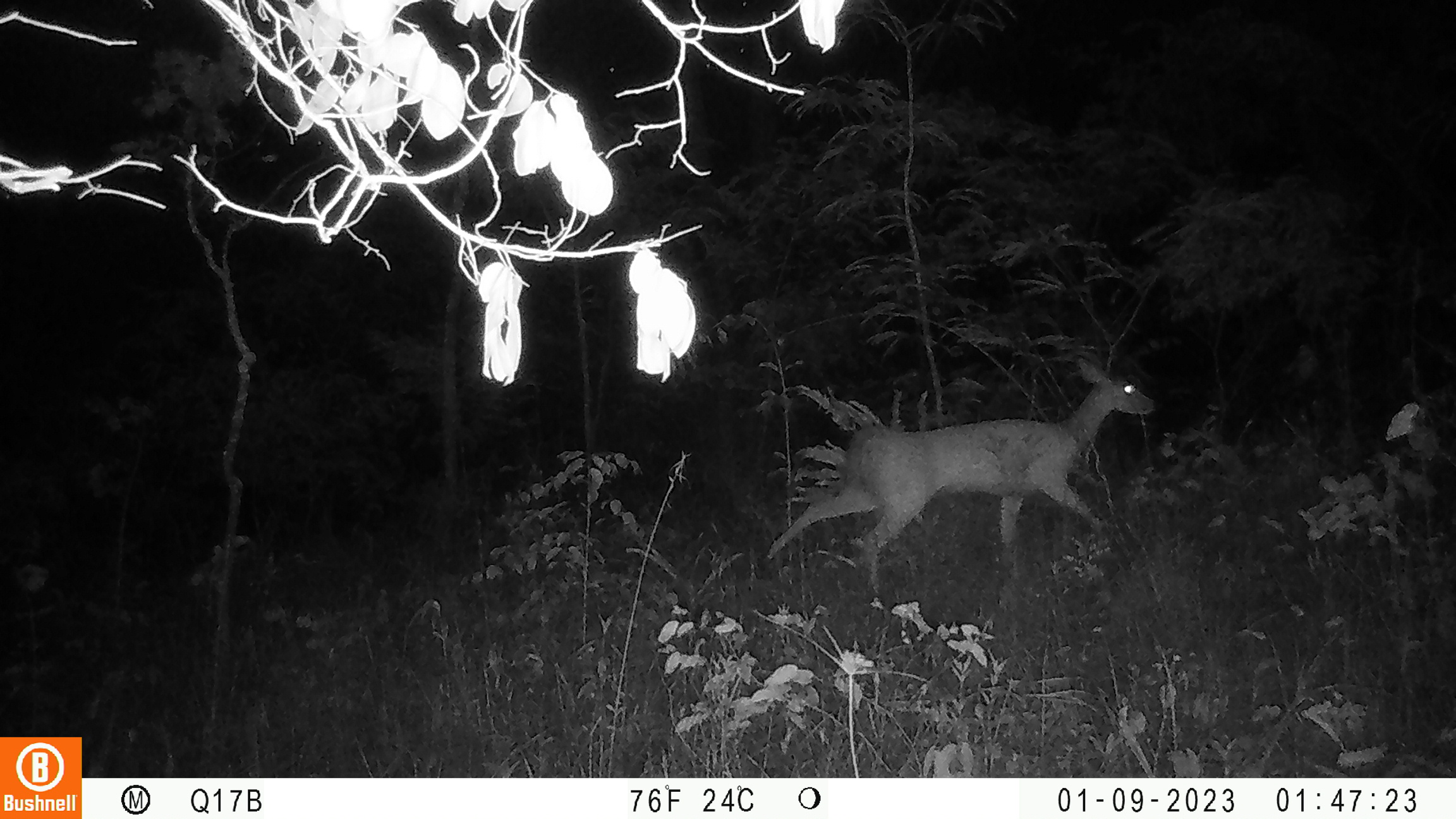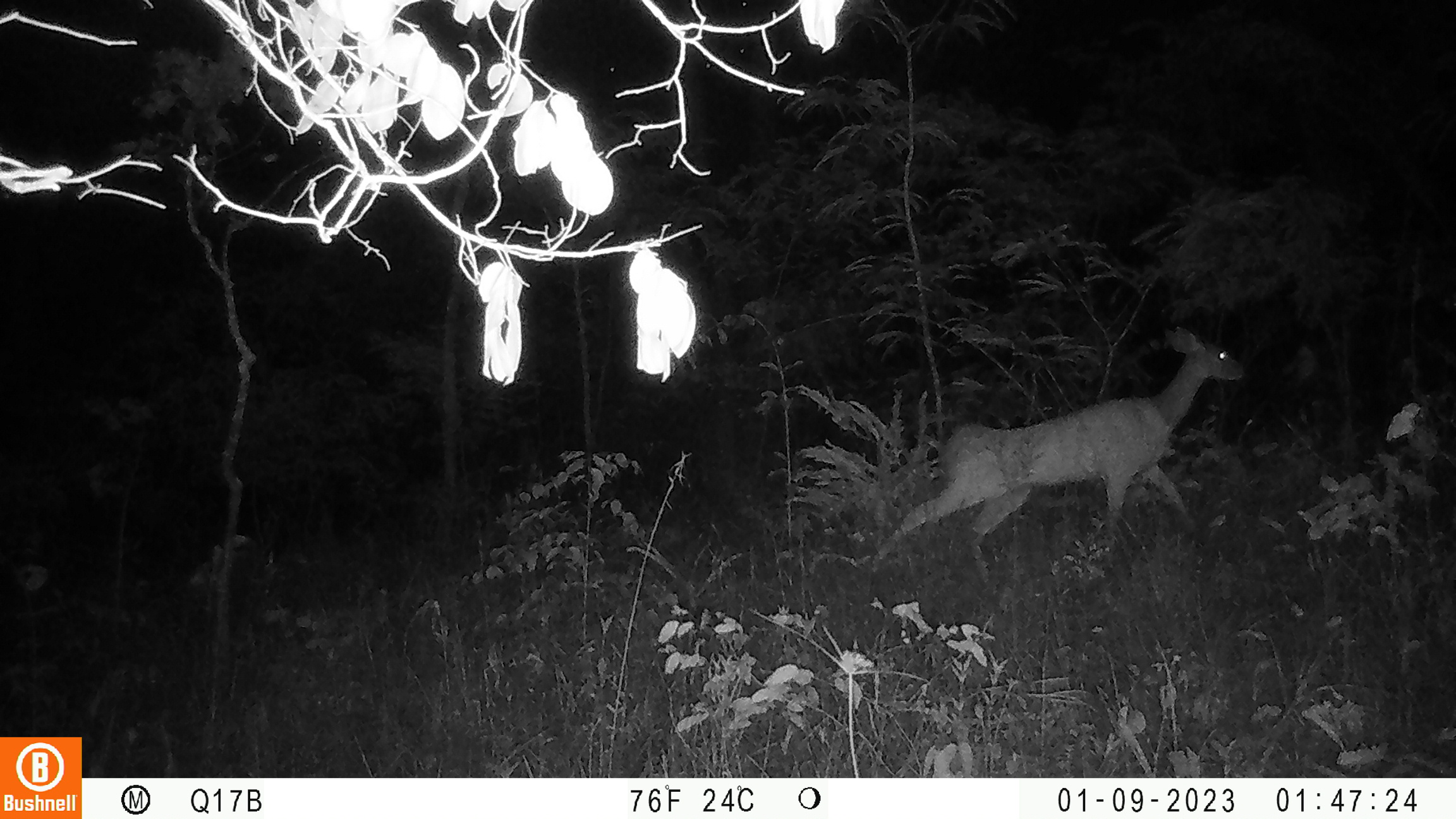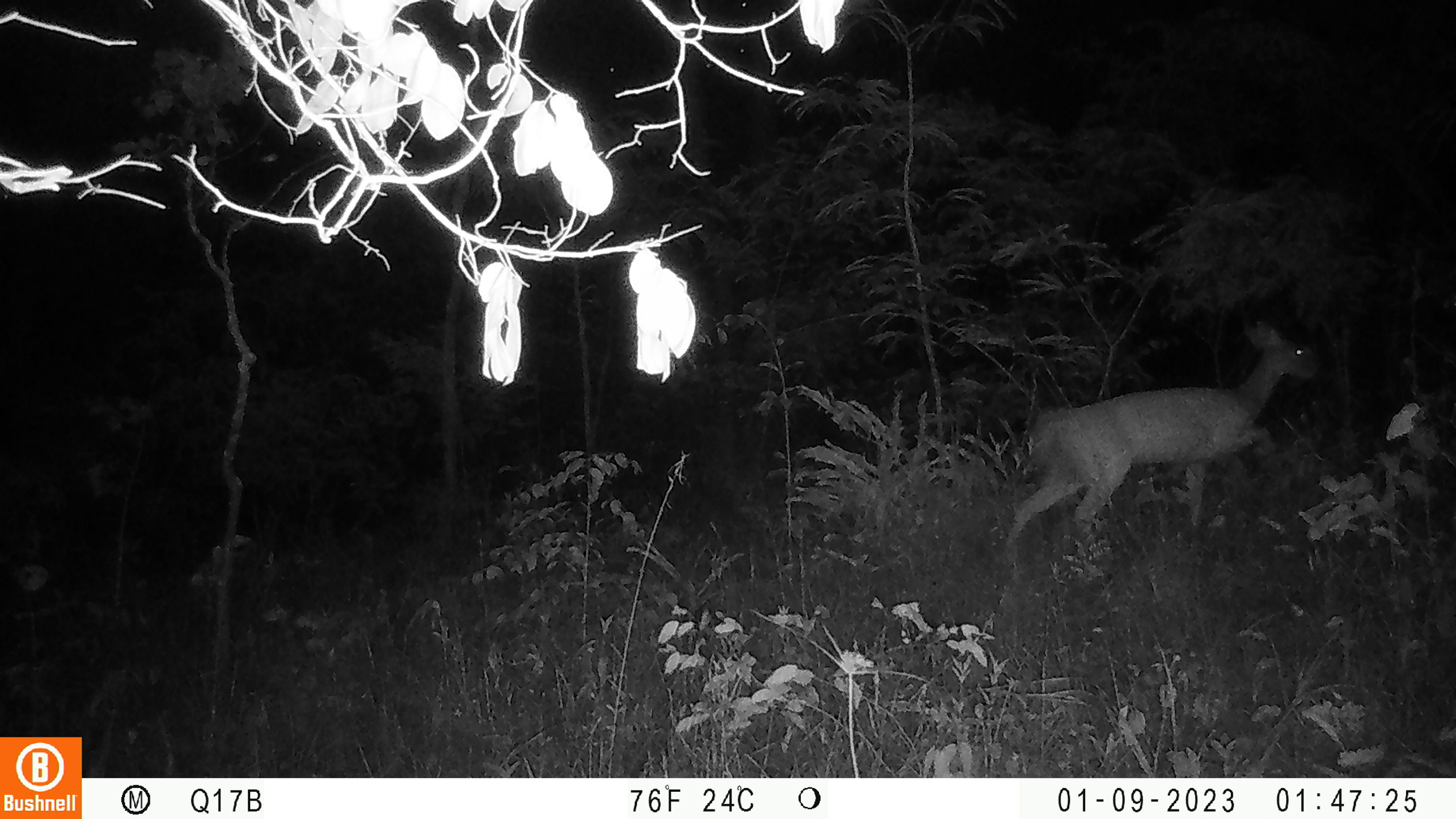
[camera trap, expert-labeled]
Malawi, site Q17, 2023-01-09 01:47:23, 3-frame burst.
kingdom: Animalia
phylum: Chordata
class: Mammalia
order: Artiodactyla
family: Bovidae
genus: Redunca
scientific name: Redunca arundinum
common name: southern reedbuck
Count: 1.